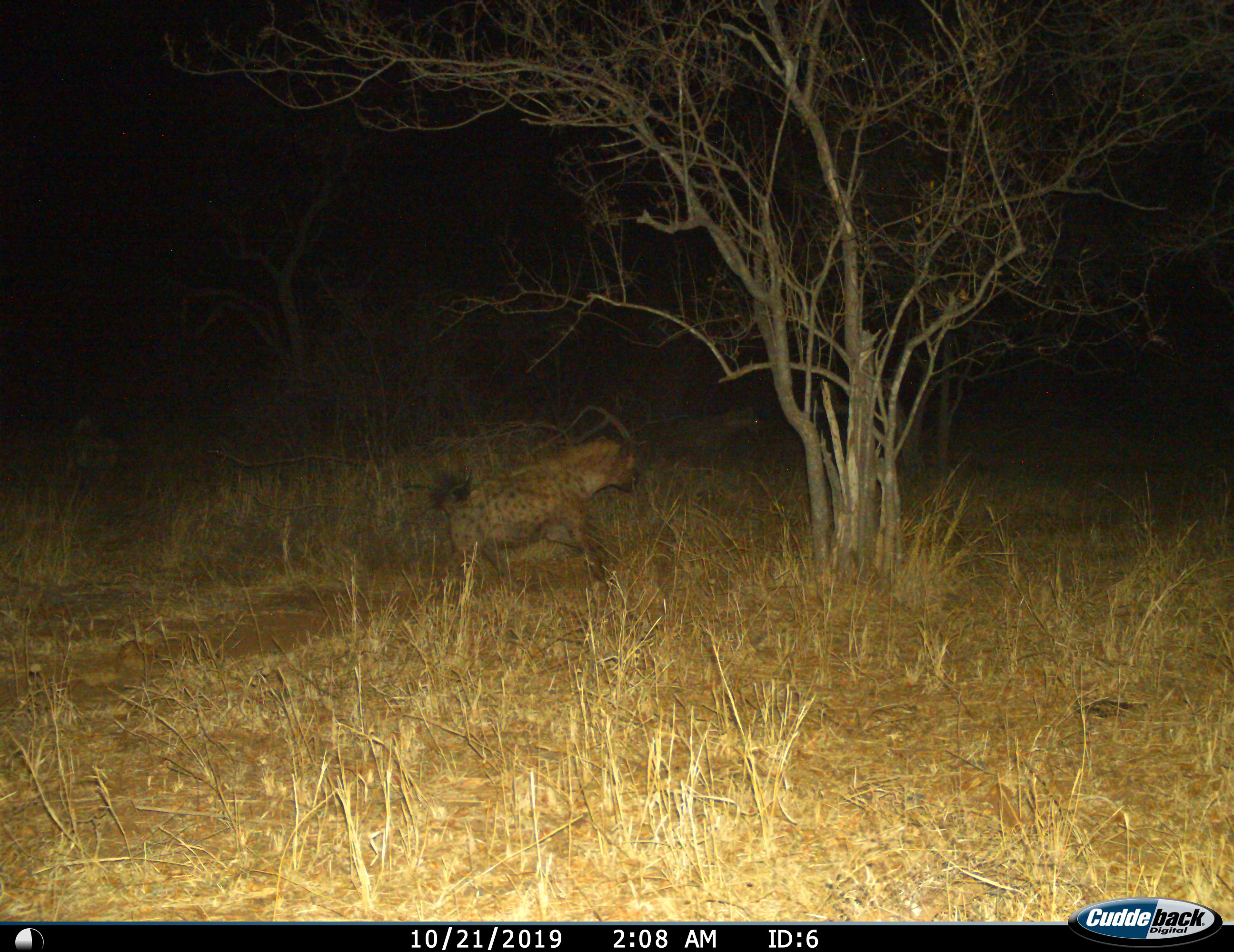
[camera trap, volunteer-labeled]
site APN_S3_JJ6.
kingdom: Animalia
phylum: Chordata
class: Mammalia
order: Carnivora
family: Hyaenidae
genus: Crocuta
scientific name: Crocuta crocuta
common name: spotted hyena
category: hyenaspotted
Hyenaspotted (spotted hyena) (Crocuta crocuta), count 2. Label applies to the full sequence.